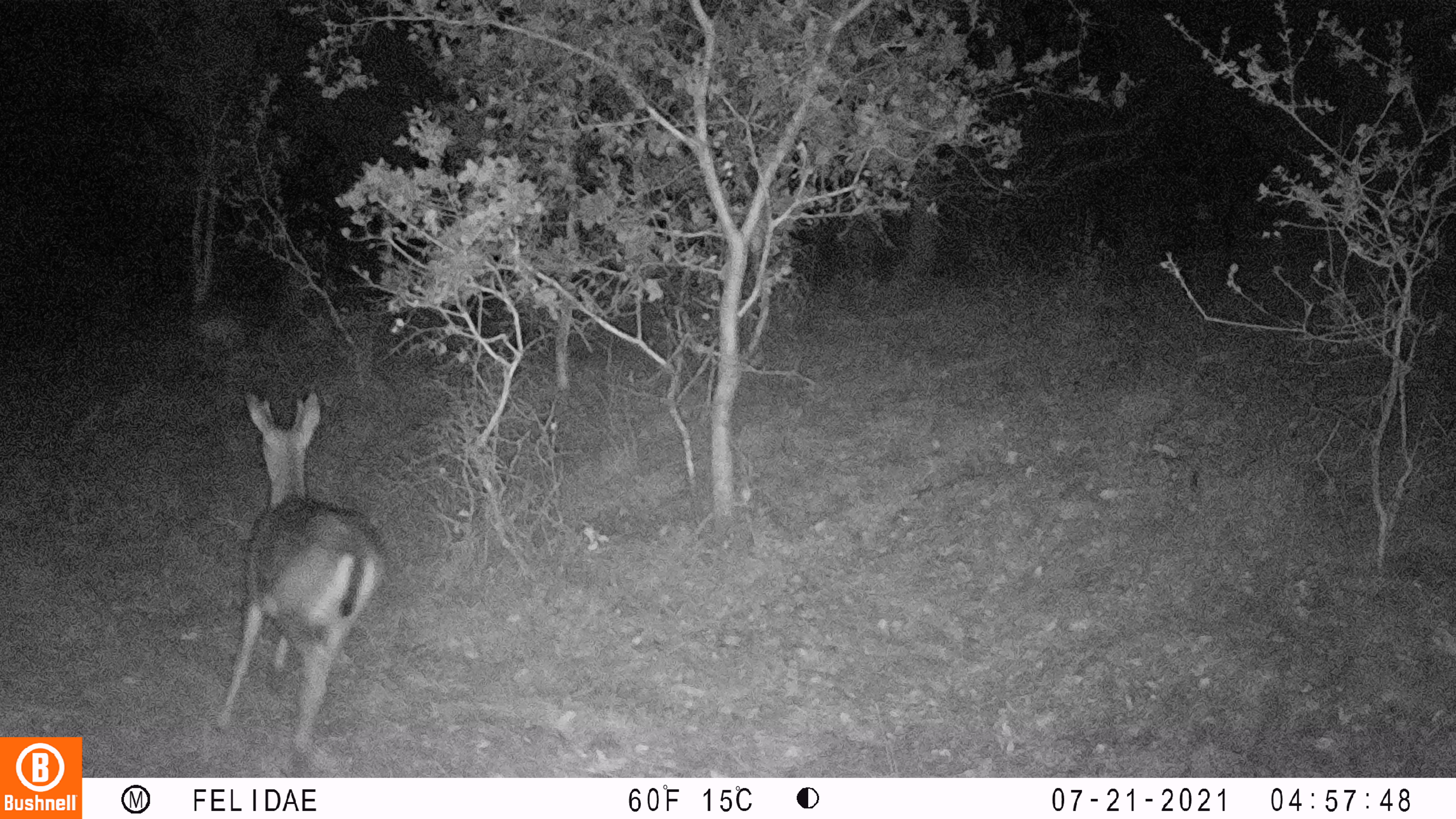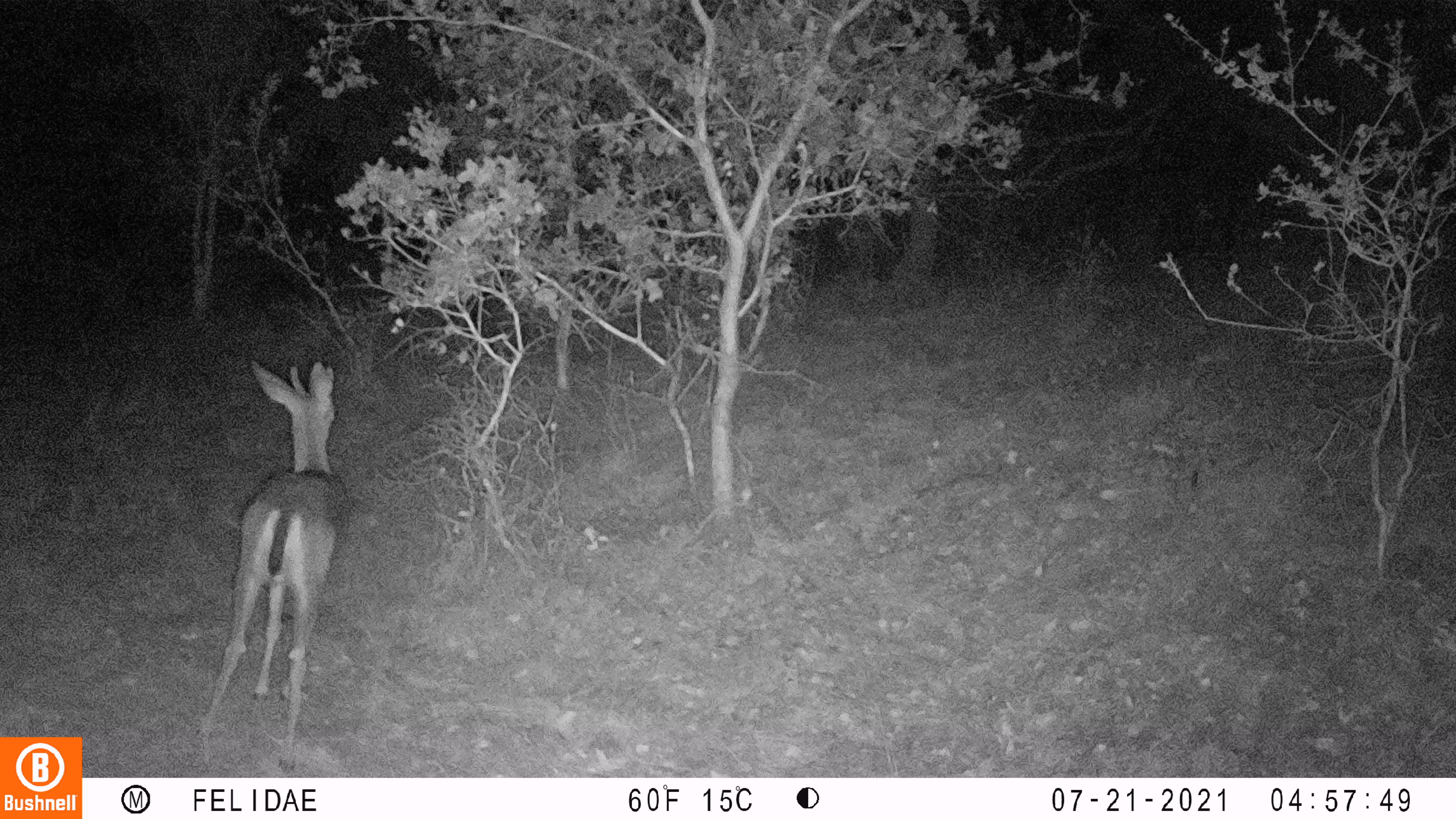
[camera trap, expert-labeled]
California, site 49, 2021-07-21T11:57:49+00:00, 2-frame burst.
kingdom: Animalia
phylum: Chordata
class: Mammalia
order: Artiodactyla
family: Cervidae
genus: Odocoileus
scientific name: Odocoileus hemionus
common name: mule deer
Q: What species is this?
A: Mule deer (Odocoileus hemionus).